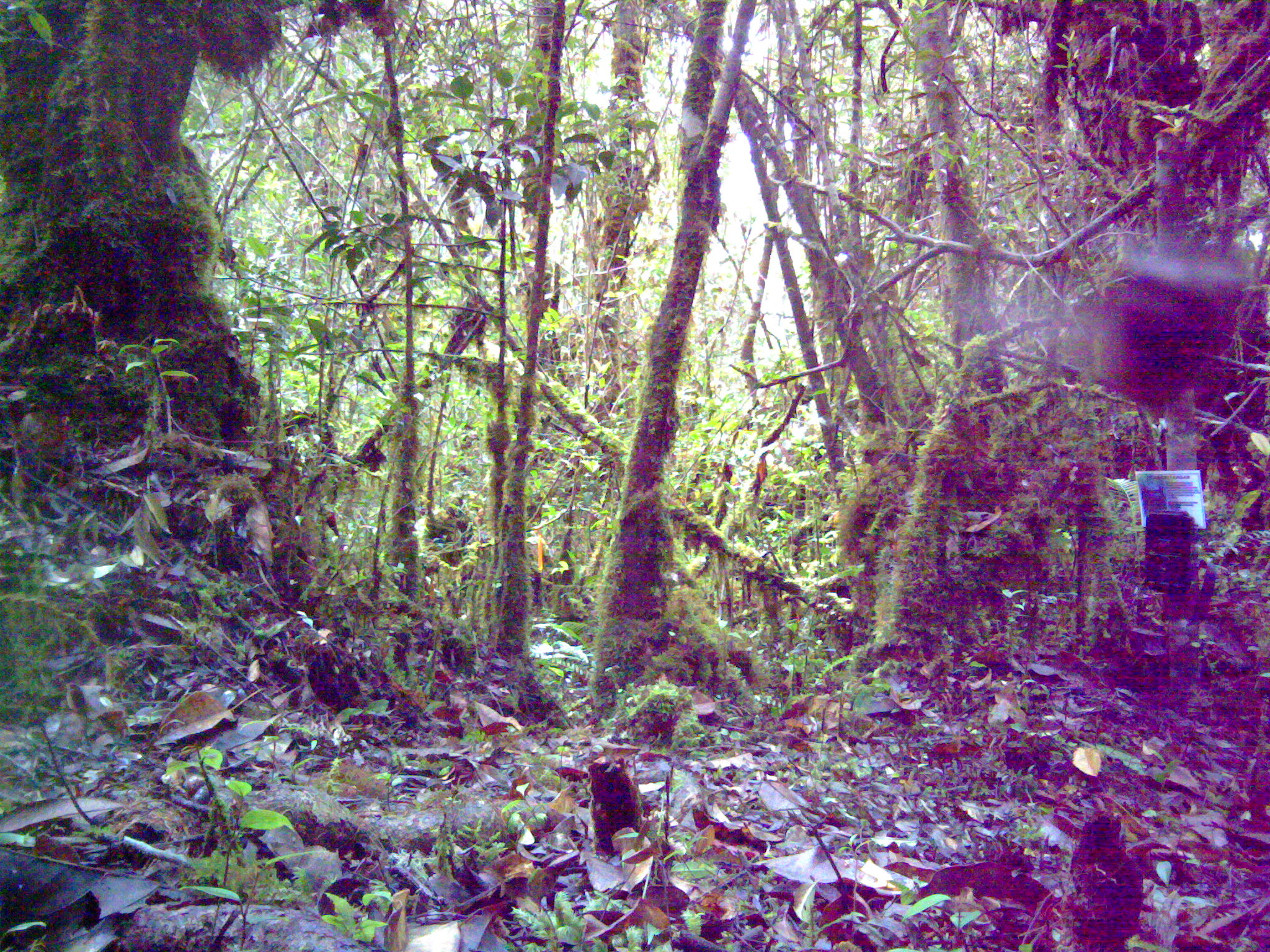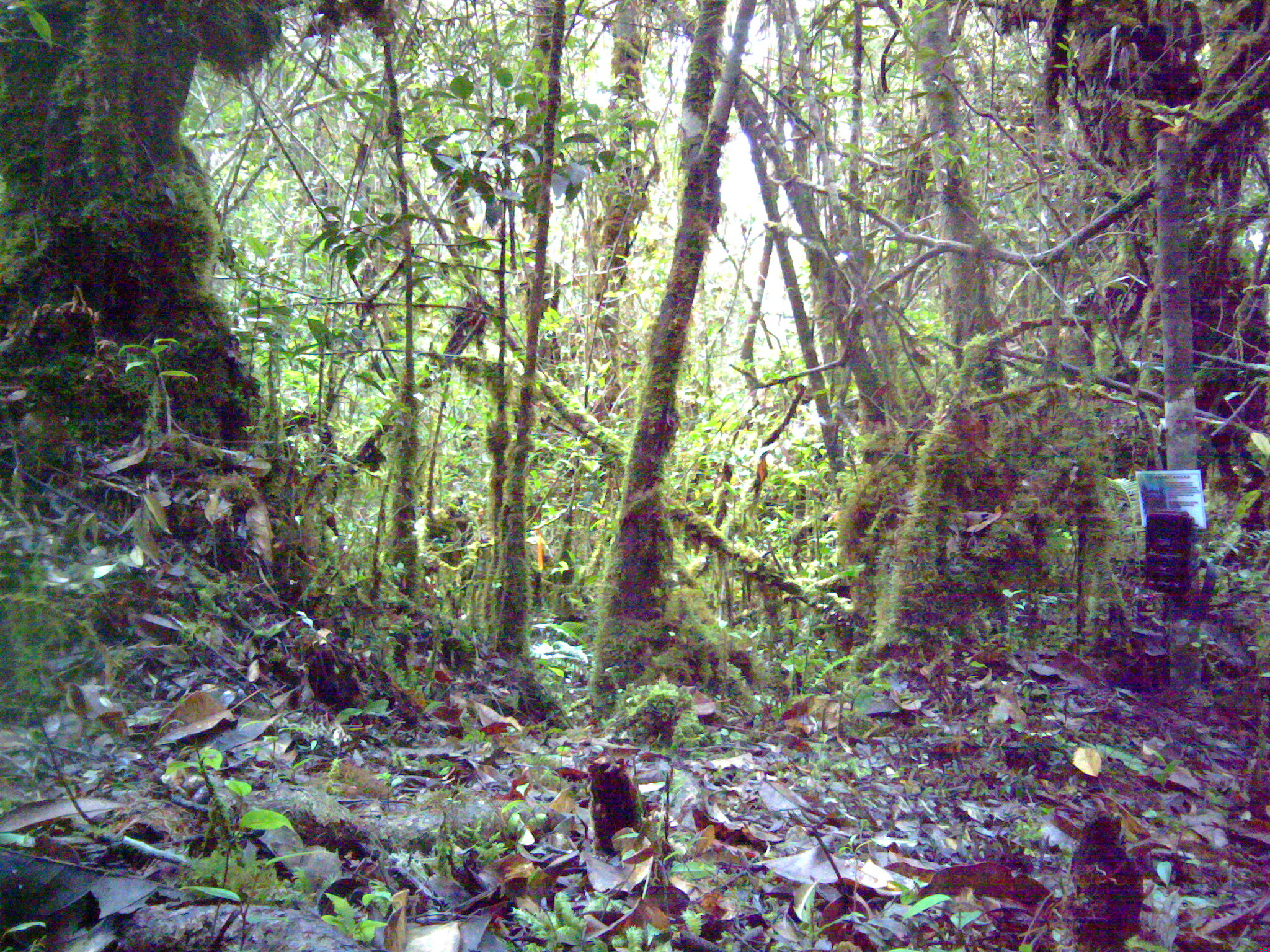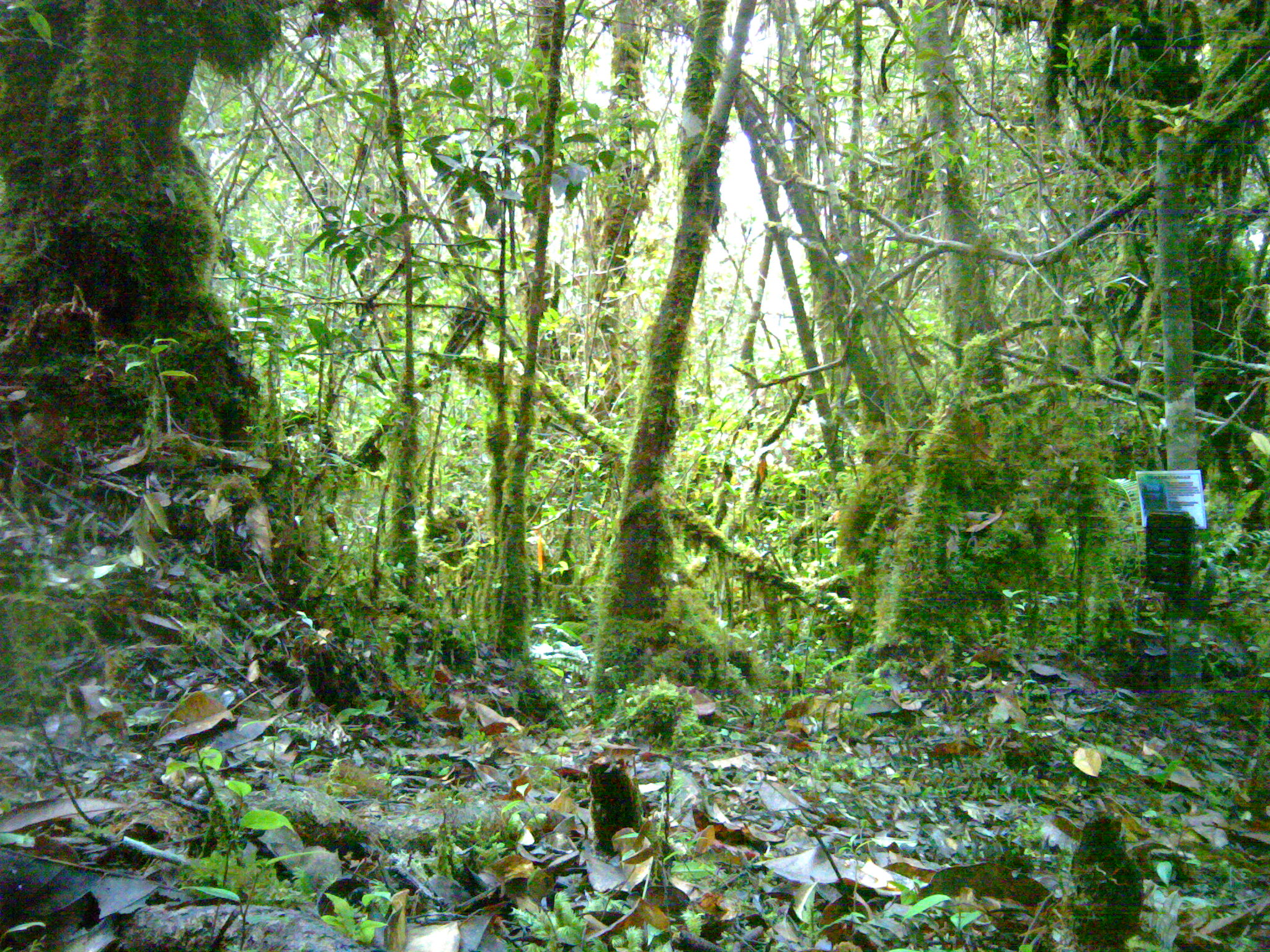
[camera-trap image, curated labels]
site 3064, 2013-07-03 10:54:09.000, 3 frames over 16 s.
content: unidentified animal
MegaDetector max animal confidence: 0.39